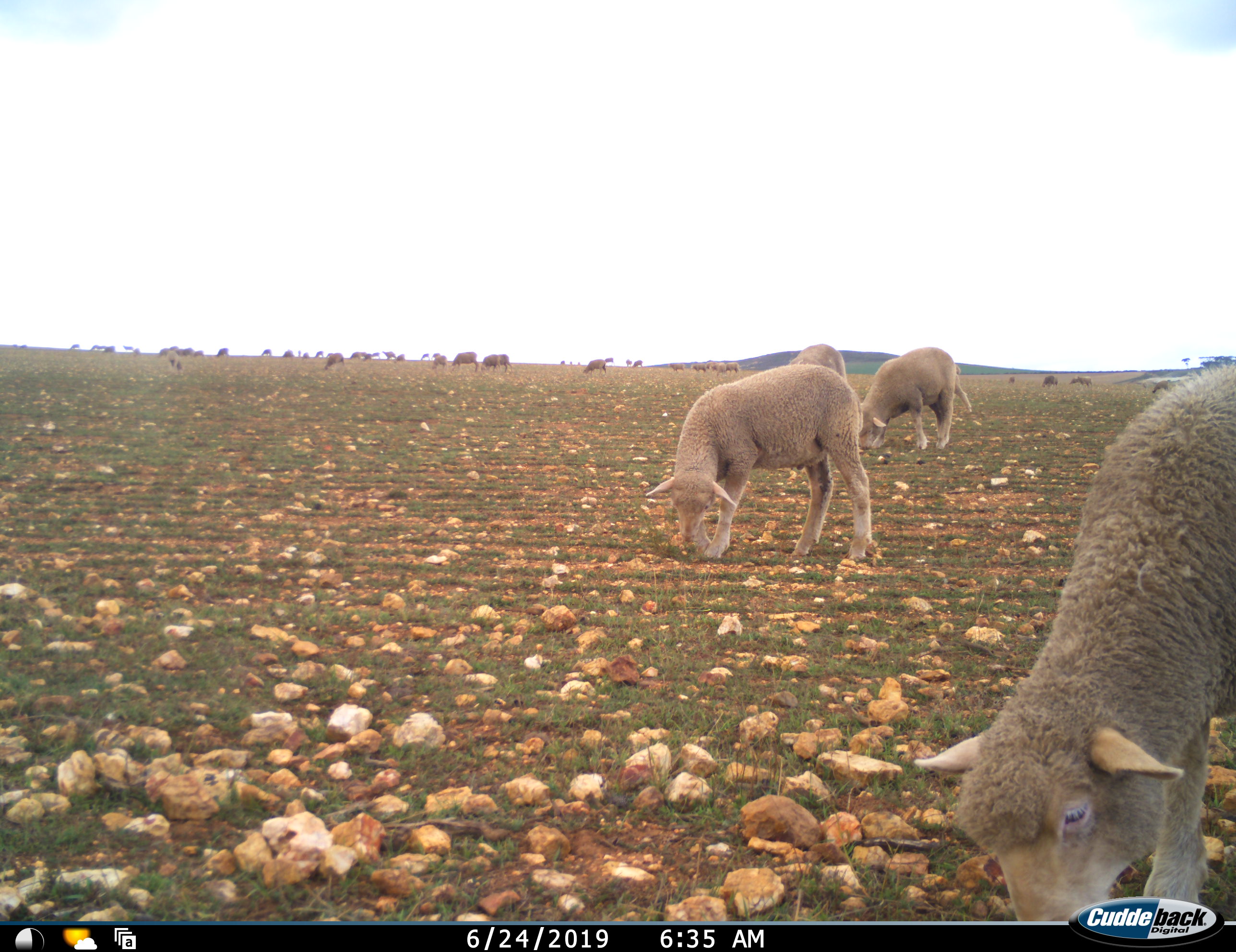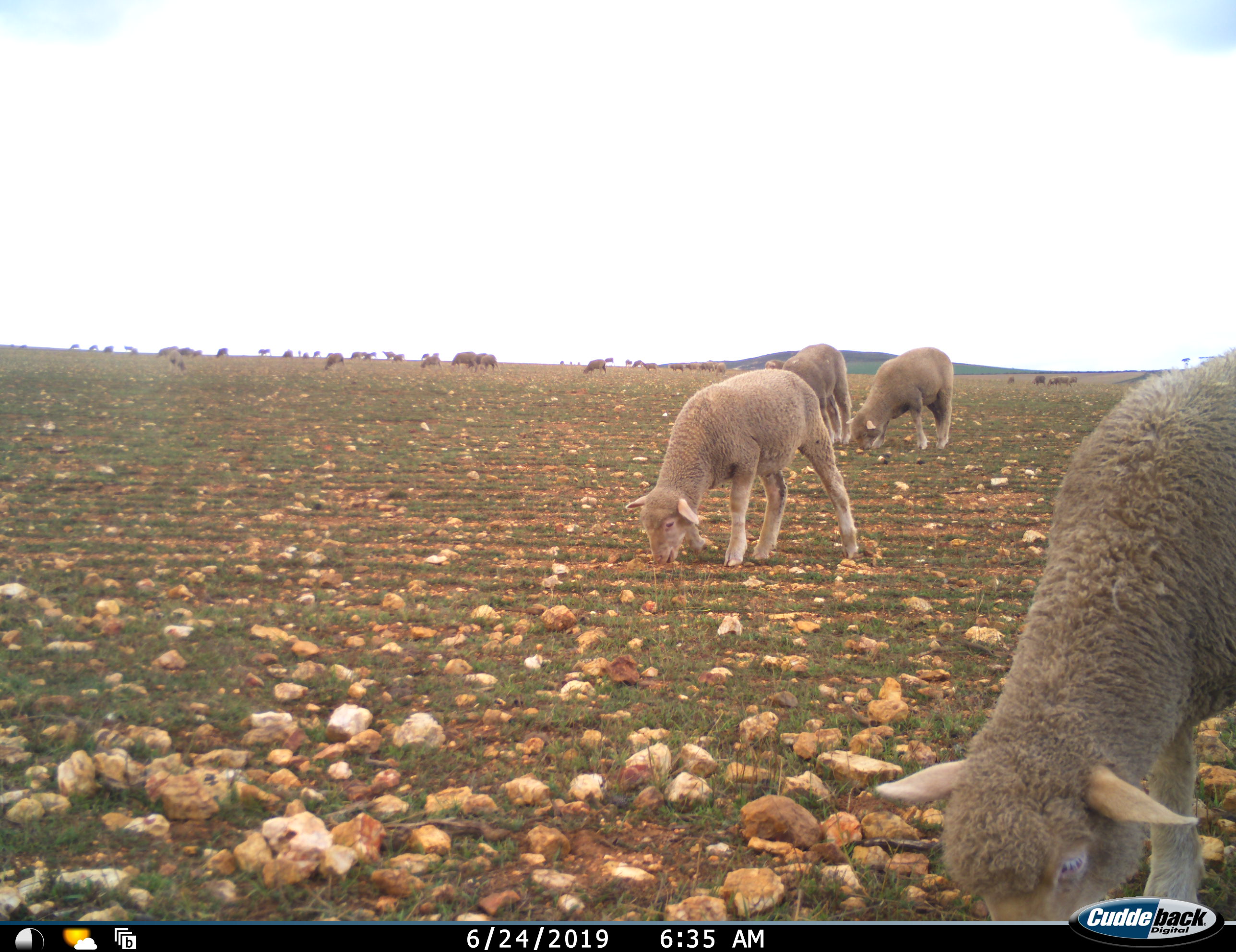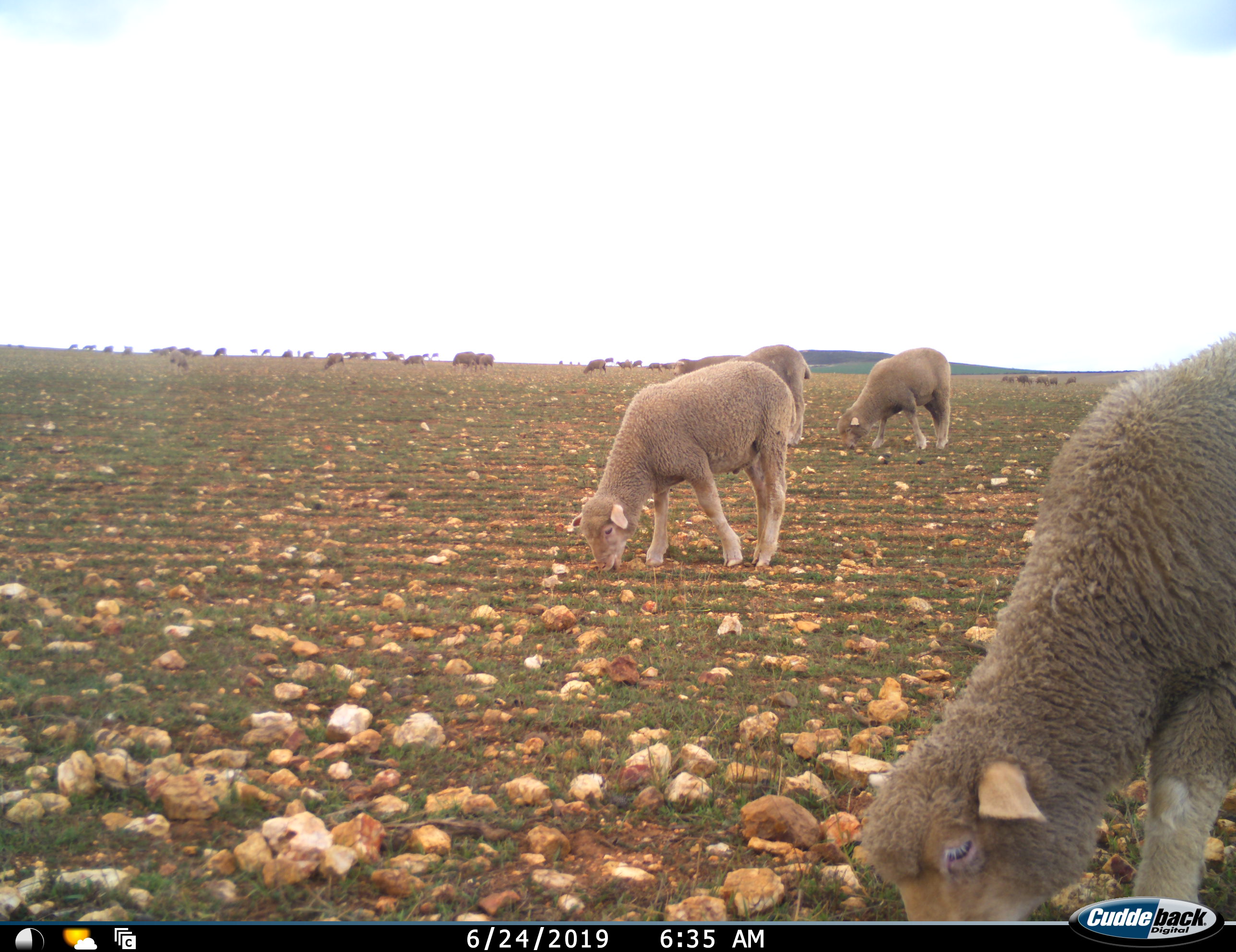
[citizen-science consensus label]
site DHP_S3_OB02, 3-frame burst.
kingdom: Animalia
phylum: Chordata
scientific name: Vertebrata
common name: domestic animal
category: domesticanimal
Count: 11-50.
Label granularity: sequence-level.